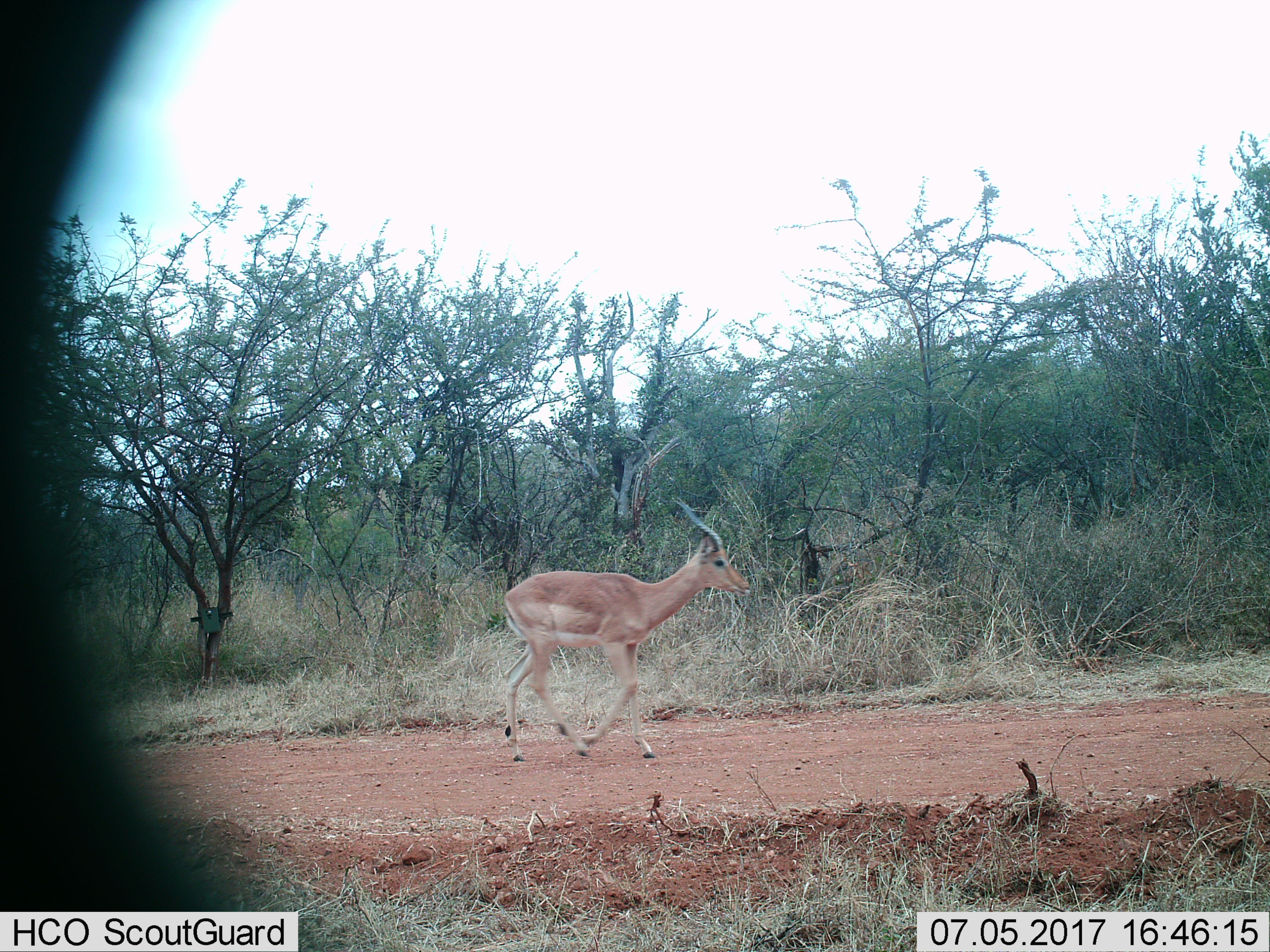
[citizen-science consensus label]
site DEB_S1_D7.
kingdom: Animalia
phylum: Chordata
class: Mammalia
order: Artiodactyla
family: Bovidae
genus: Aepyceros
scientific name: Aepyceros melampus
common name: impala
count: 1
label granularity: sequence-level